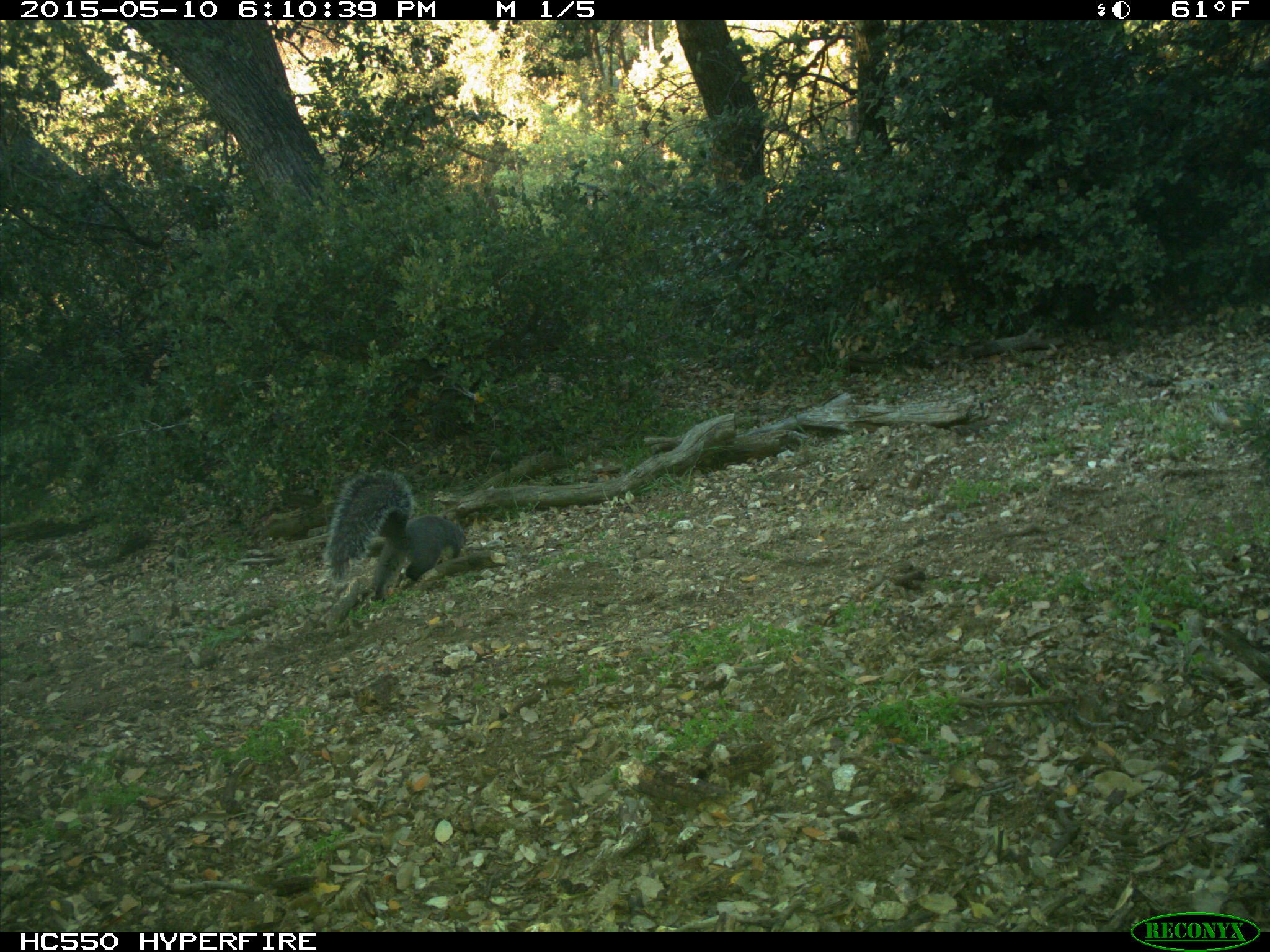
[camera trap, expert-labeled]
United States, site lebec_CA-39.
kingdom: Animalia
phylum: Chordata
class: Mammalia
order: Rodentia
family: Sciuridae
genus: Sciurus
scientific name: Sciurus carolinensis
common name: eastern gray squirrel